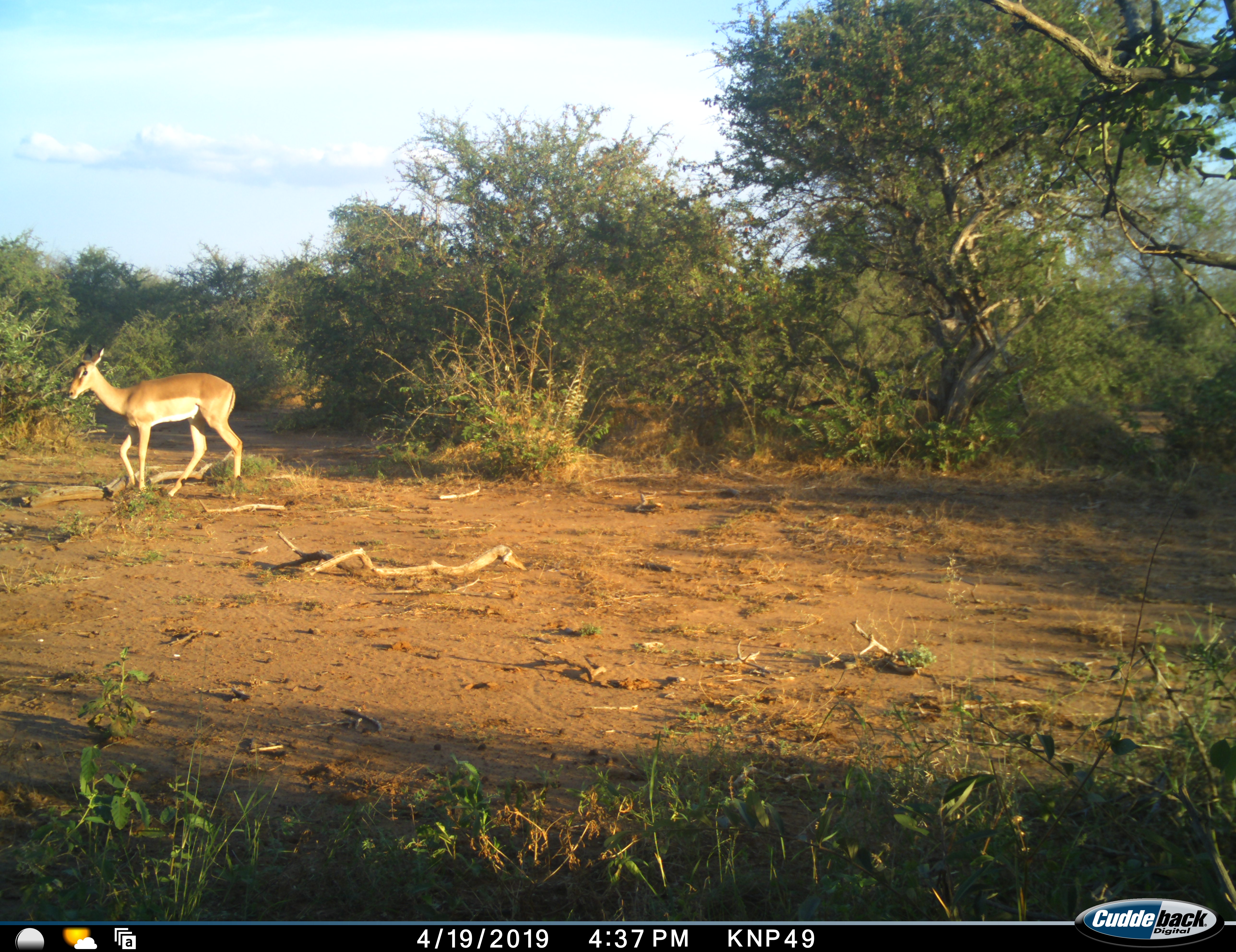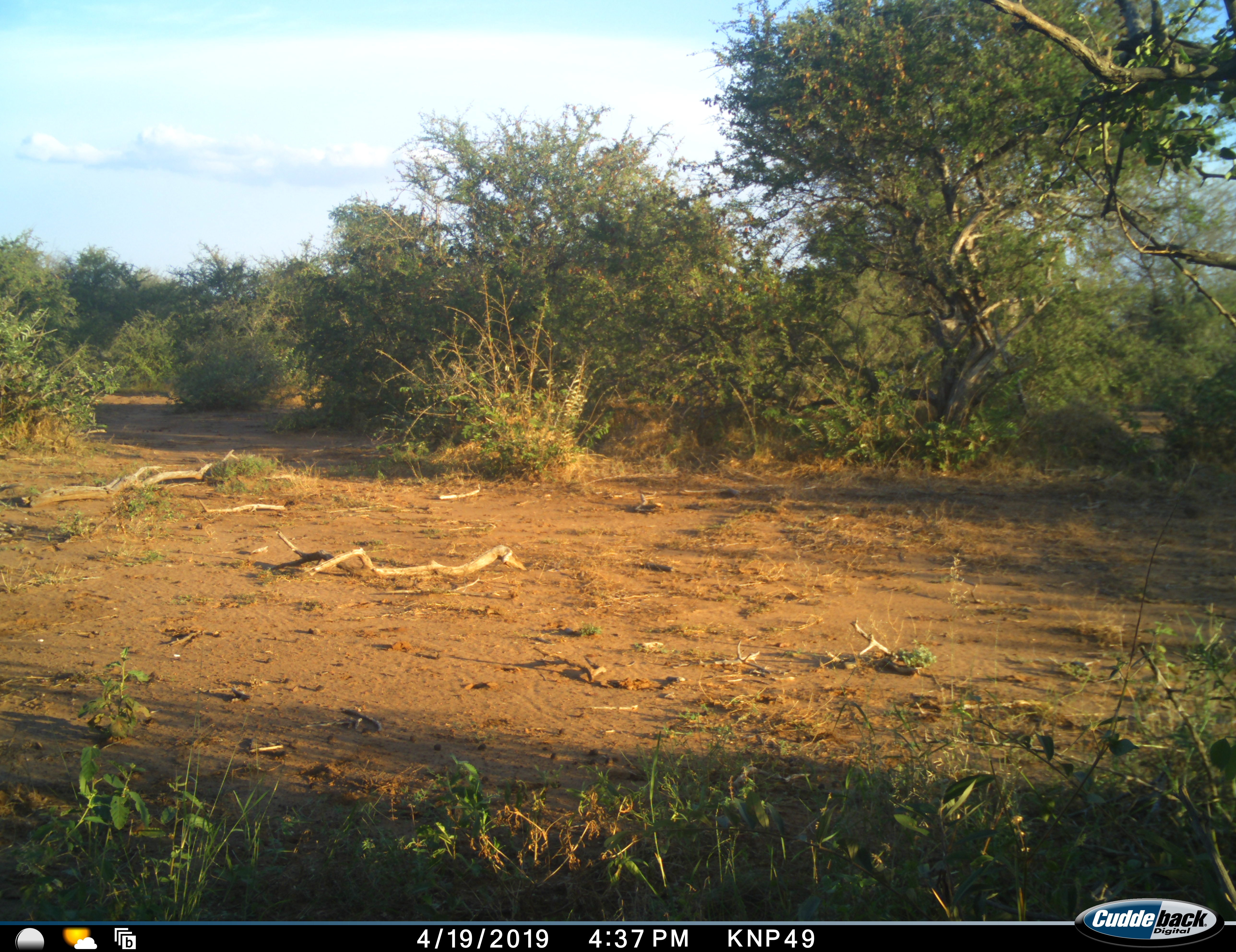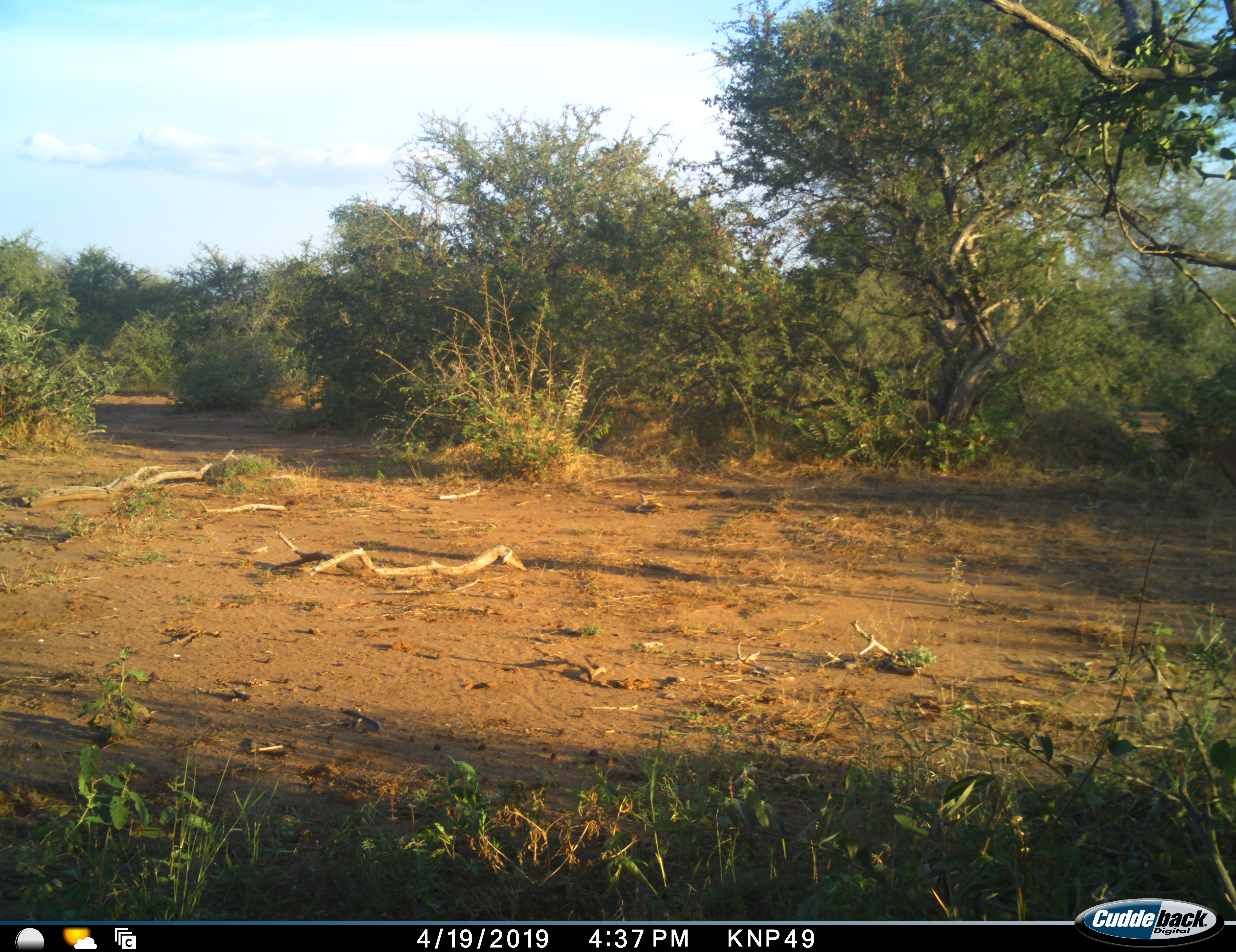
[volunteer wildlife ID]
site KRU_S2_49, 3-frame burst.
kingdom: Animalia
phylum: Chordata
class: Mammalia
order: Artiodactyla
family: Bovidae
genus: Aepyceros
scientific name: Aepyceros melampus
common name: impala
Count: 1.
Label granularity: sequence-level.